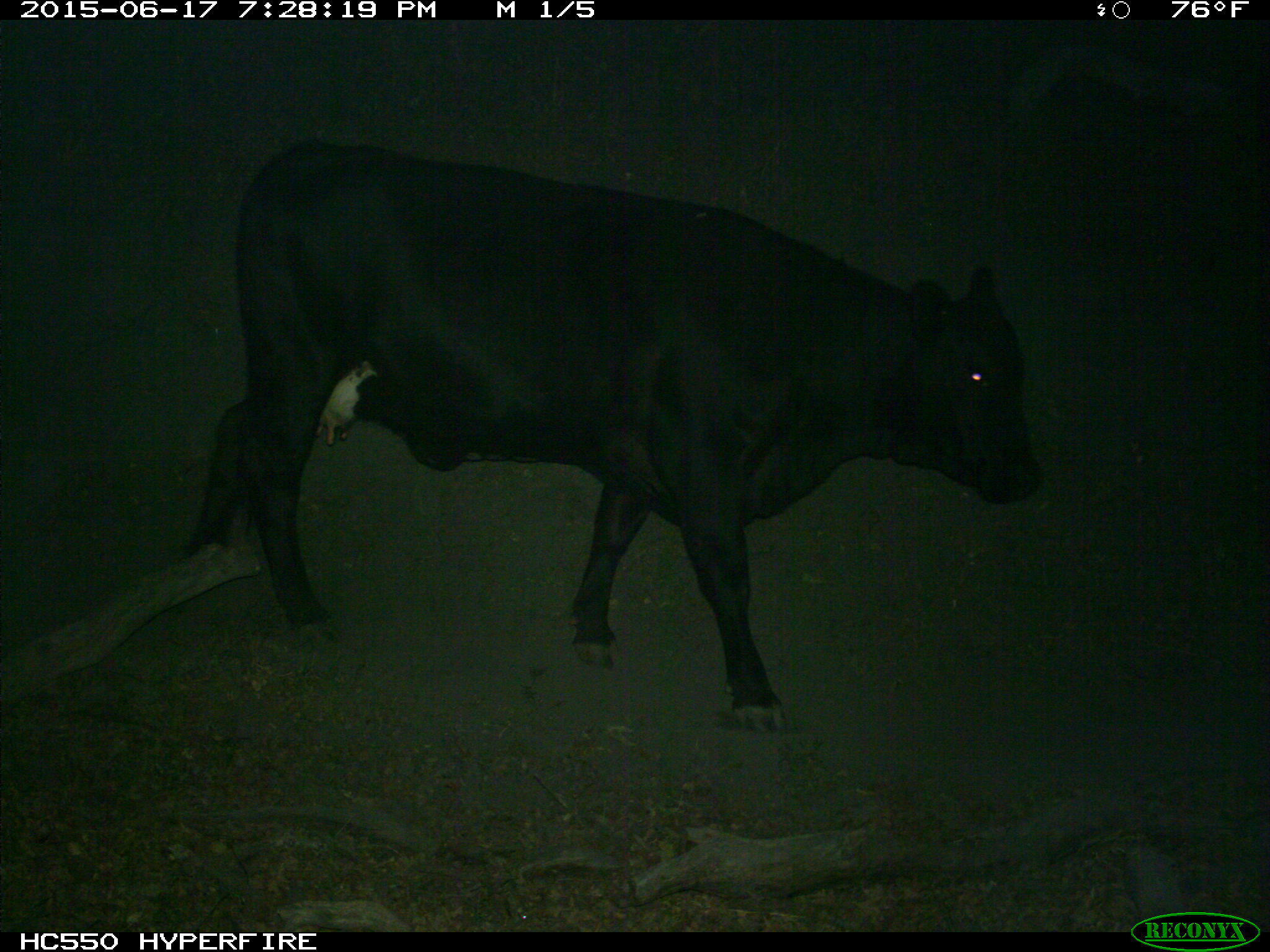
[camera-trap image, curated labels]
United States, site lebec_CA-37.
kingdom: Animalia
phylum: Chordata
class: Mammalia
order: Artiodactyla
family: Bovidae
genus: Bos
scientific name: Bos taurus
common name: domestic cow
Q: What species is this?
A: Bos taurus (domestic cow).